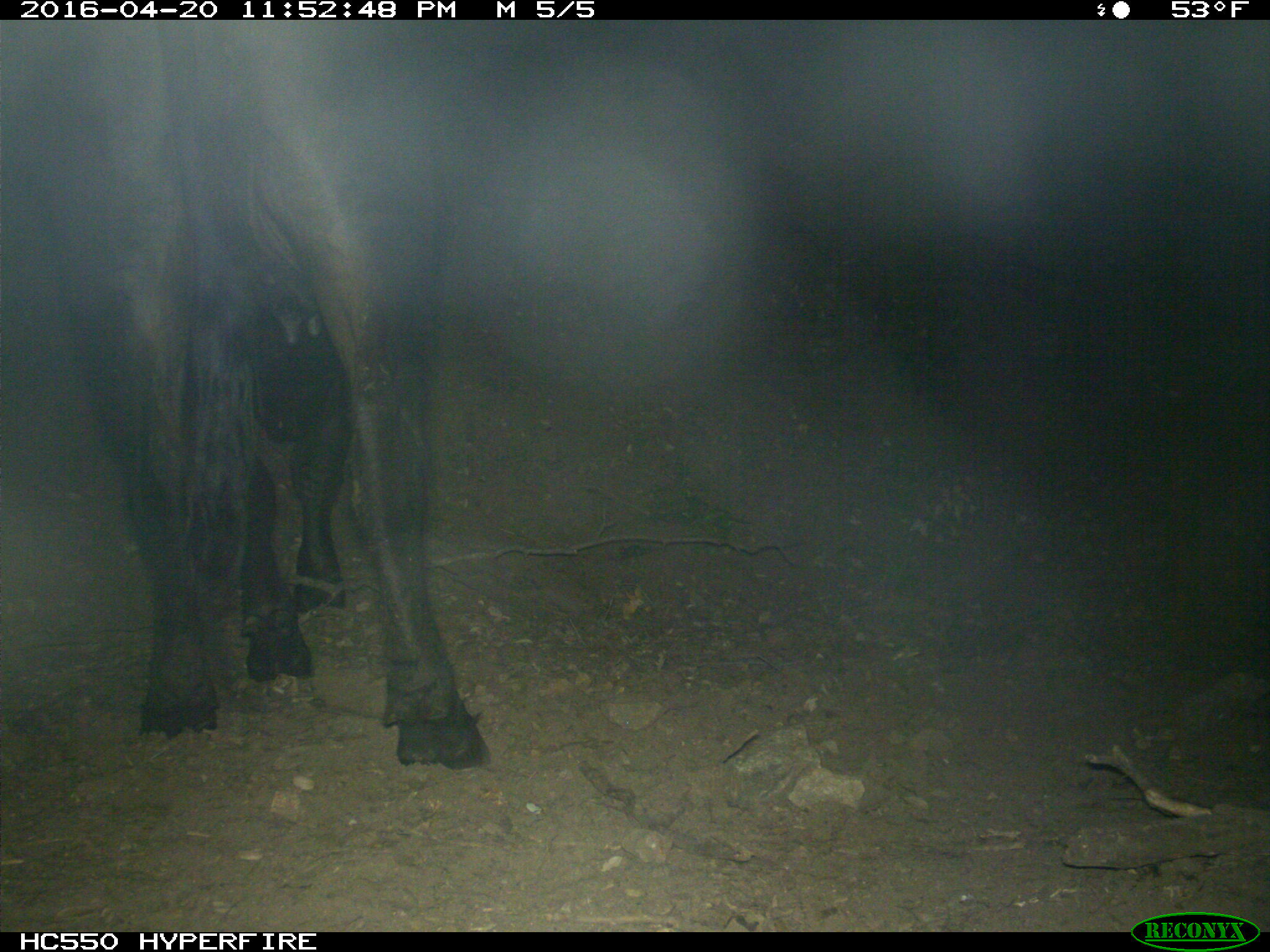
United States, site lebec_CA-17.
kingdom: Animalia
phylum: Chordata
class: Mammalia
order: Artiodactyla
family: Bovidae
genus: Bos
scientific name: Bos taurus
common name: domestic cow